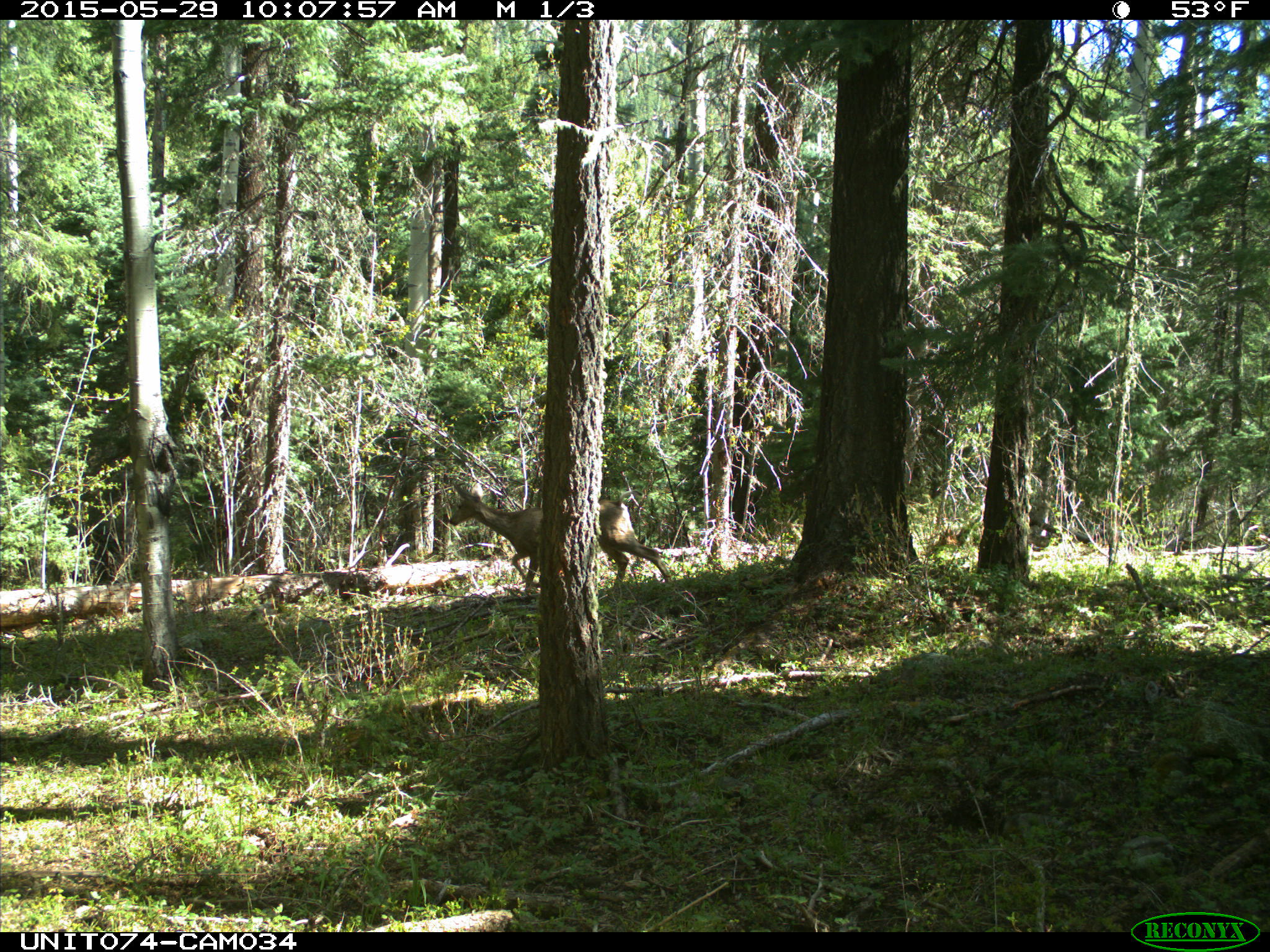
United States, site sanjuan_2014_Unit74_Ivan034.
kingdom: Animalia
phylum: Chordata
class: Mammalia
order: Artiodactyla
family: Cervidae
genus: Odocoileus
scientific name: Odocoileus hemionus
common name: mule deer